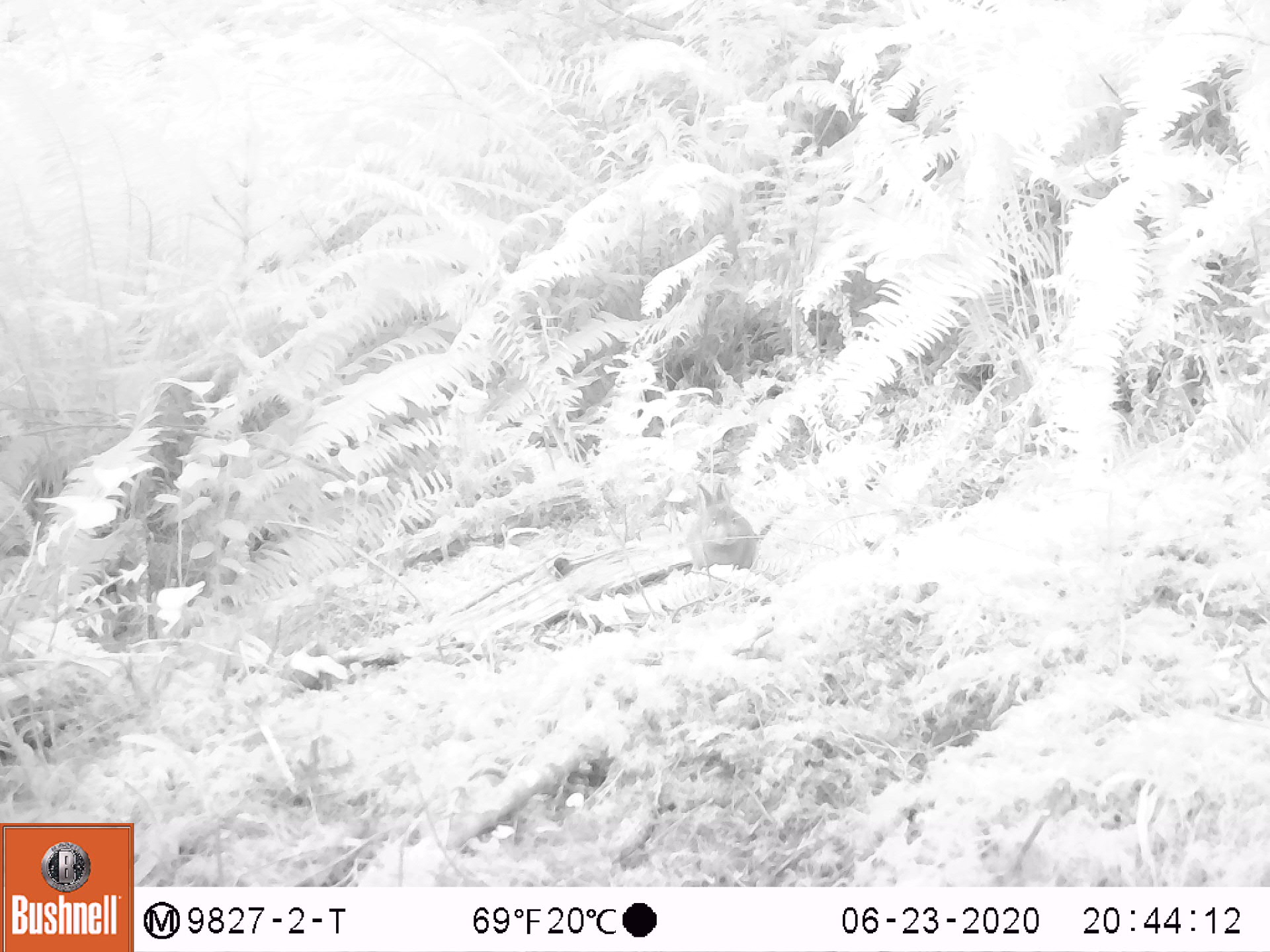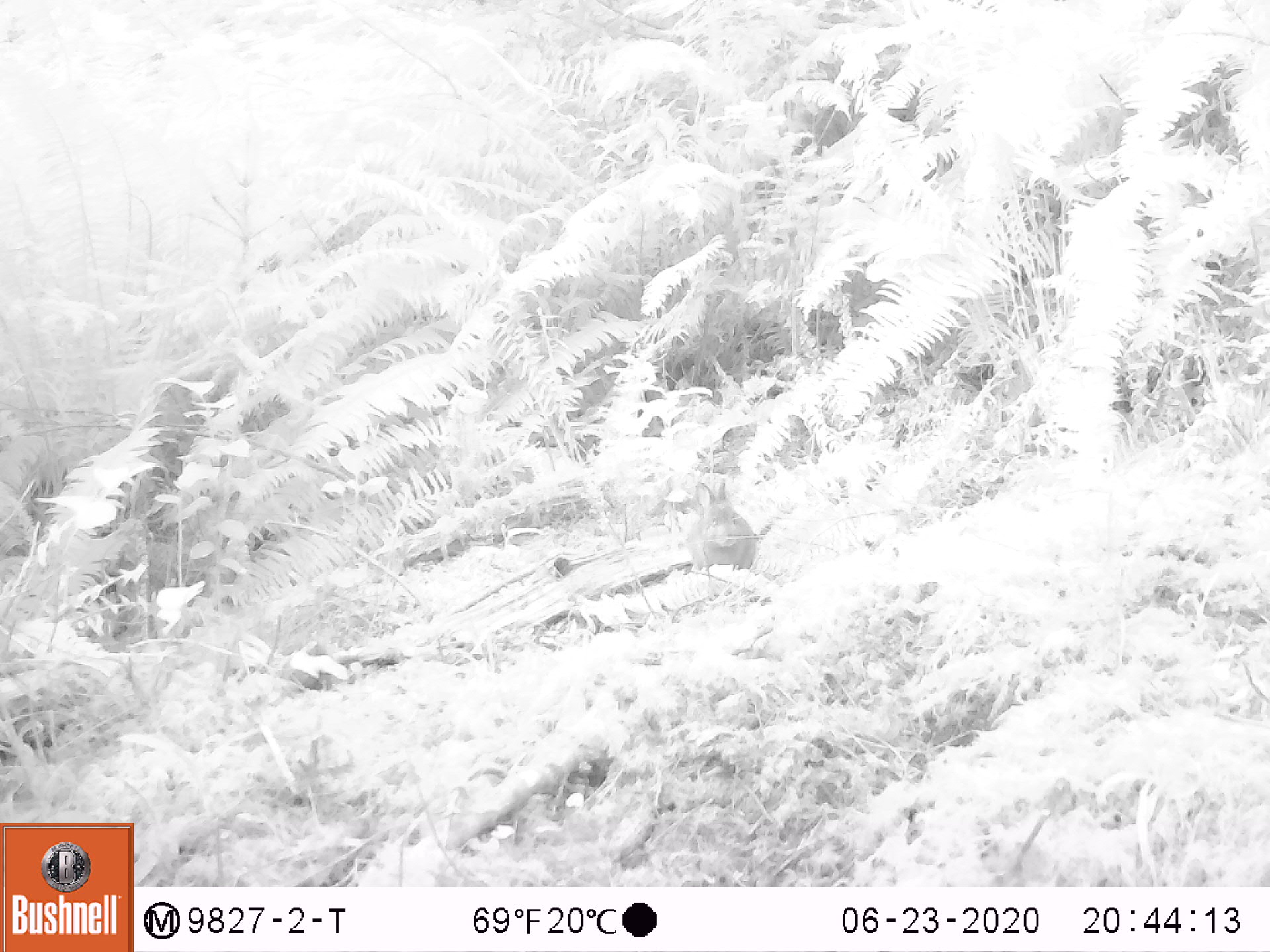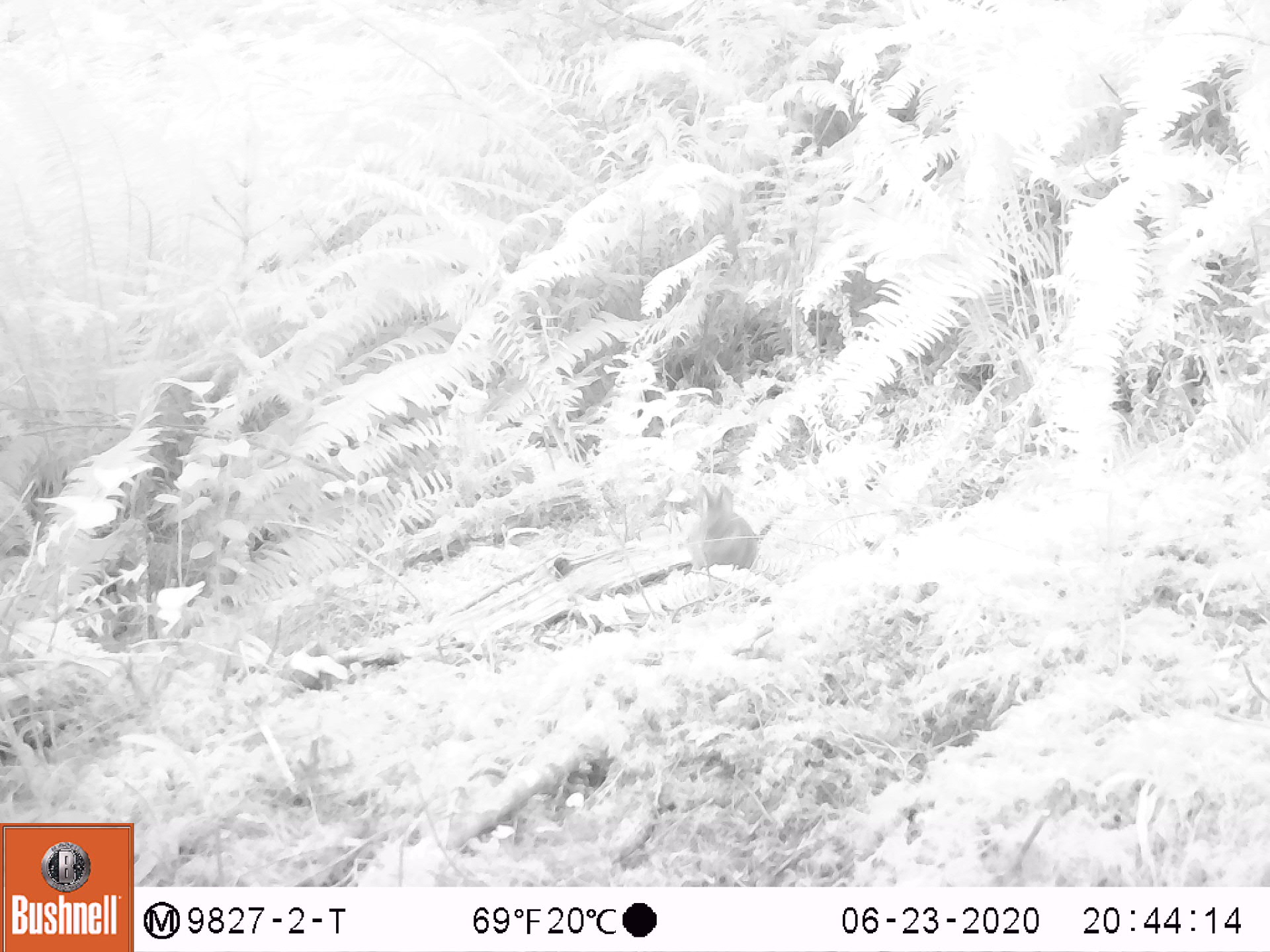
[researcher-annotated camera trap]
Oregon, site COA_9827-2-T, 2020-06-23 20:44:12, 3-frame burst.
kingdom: Animalia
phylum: Chordata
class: Mammalia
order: Lagomorpha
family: Leporidae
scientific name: Leporidae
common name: hares and rabbits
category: leporidae family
Leporidae family (hares and rabbits) (Leporidae).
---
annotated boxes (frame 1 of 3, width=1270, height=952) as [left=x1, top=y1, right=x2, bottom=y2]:
leporidae family: [left=690, top=476, right=759, bottom=584]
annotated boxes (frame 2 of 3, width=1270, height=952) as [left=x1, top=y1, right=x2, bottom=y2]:
leporidae family: [left=690, top=477, right=761, bottom=572]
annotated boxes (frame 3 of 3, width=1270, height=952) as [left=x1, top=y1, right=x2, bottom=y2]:
leporidae family: [left=682, top=482, right=760, bottom=575]